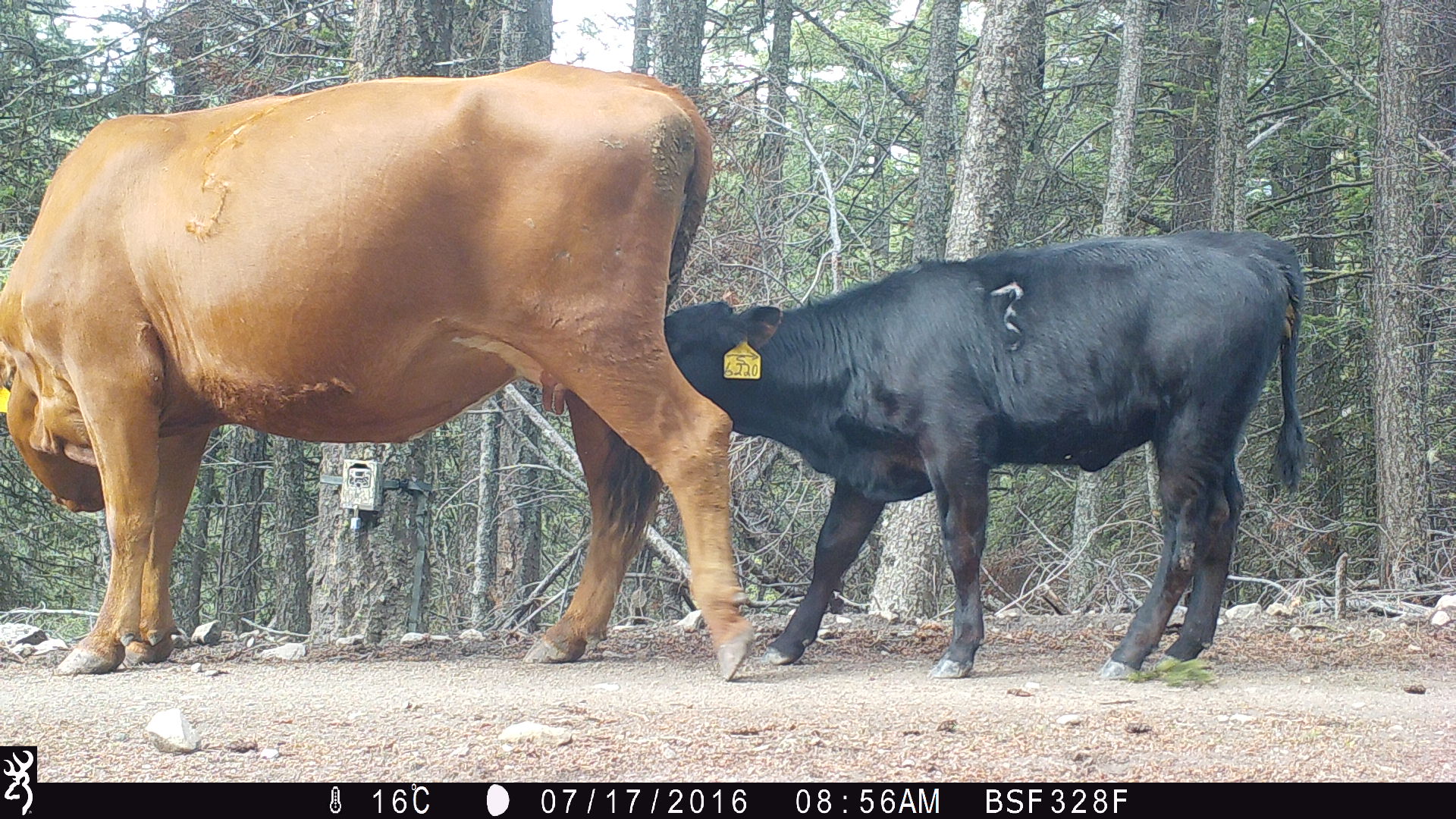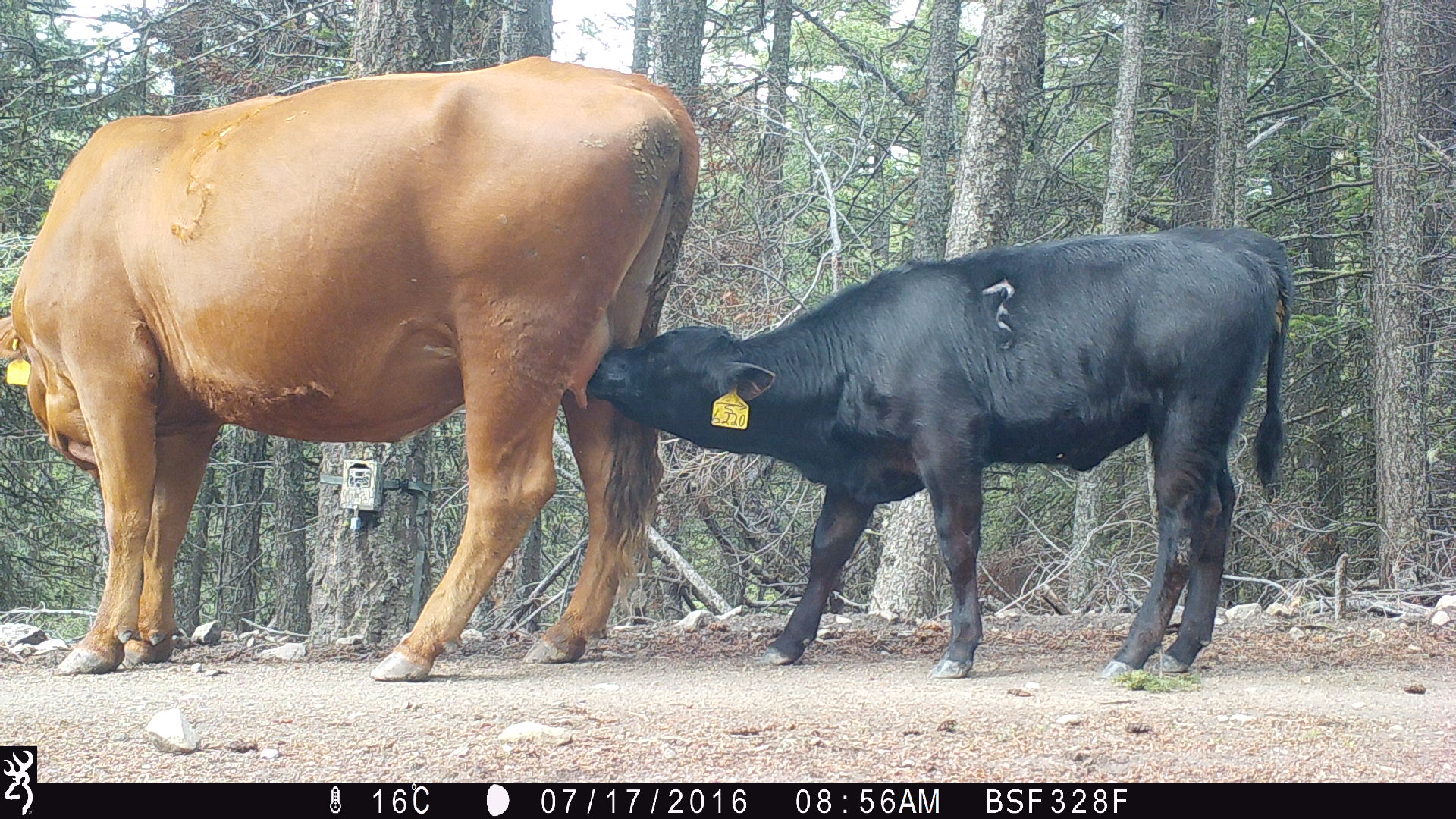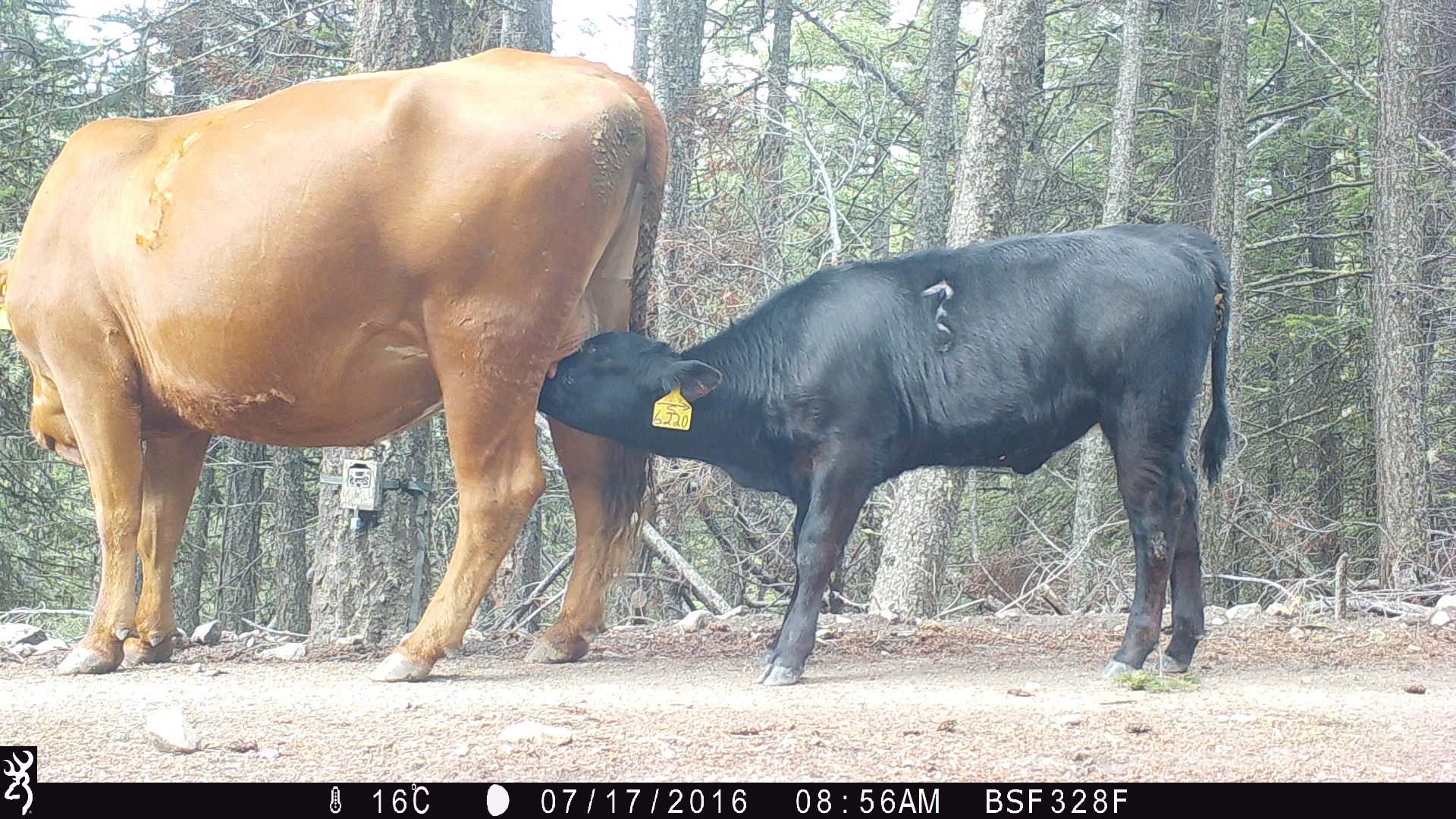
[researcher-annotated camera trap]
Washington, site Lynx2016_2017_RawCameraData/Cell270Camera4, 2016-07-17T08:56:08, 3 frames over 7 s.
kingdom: Animalia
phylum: Chordata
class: Mammalia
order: Artiodactyla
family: Bovidae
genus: Bos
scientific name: Bos taurus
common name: domestic cattle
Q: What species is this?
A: Domestic cattle (Bos taurus).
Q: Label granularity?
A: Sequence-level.